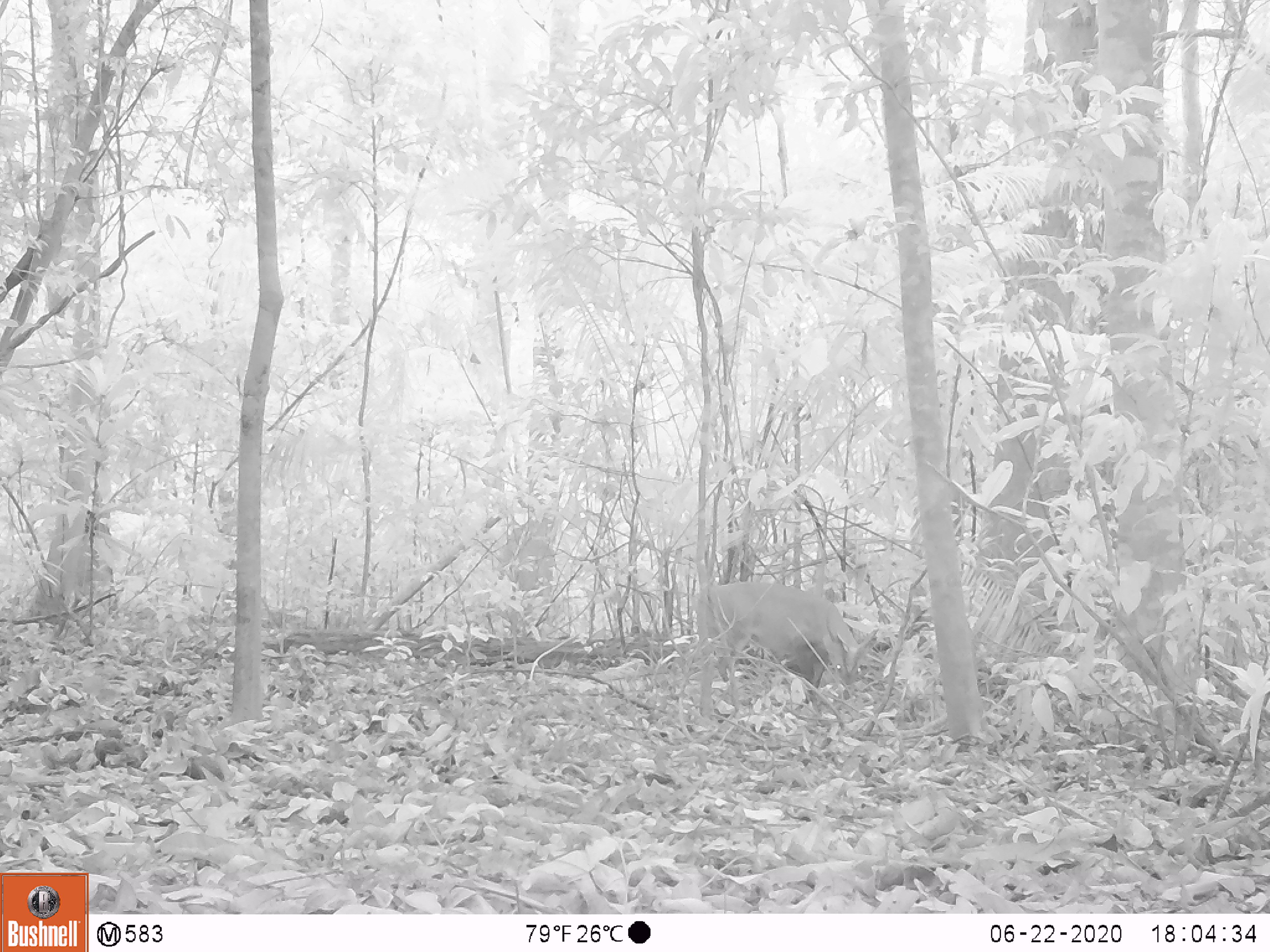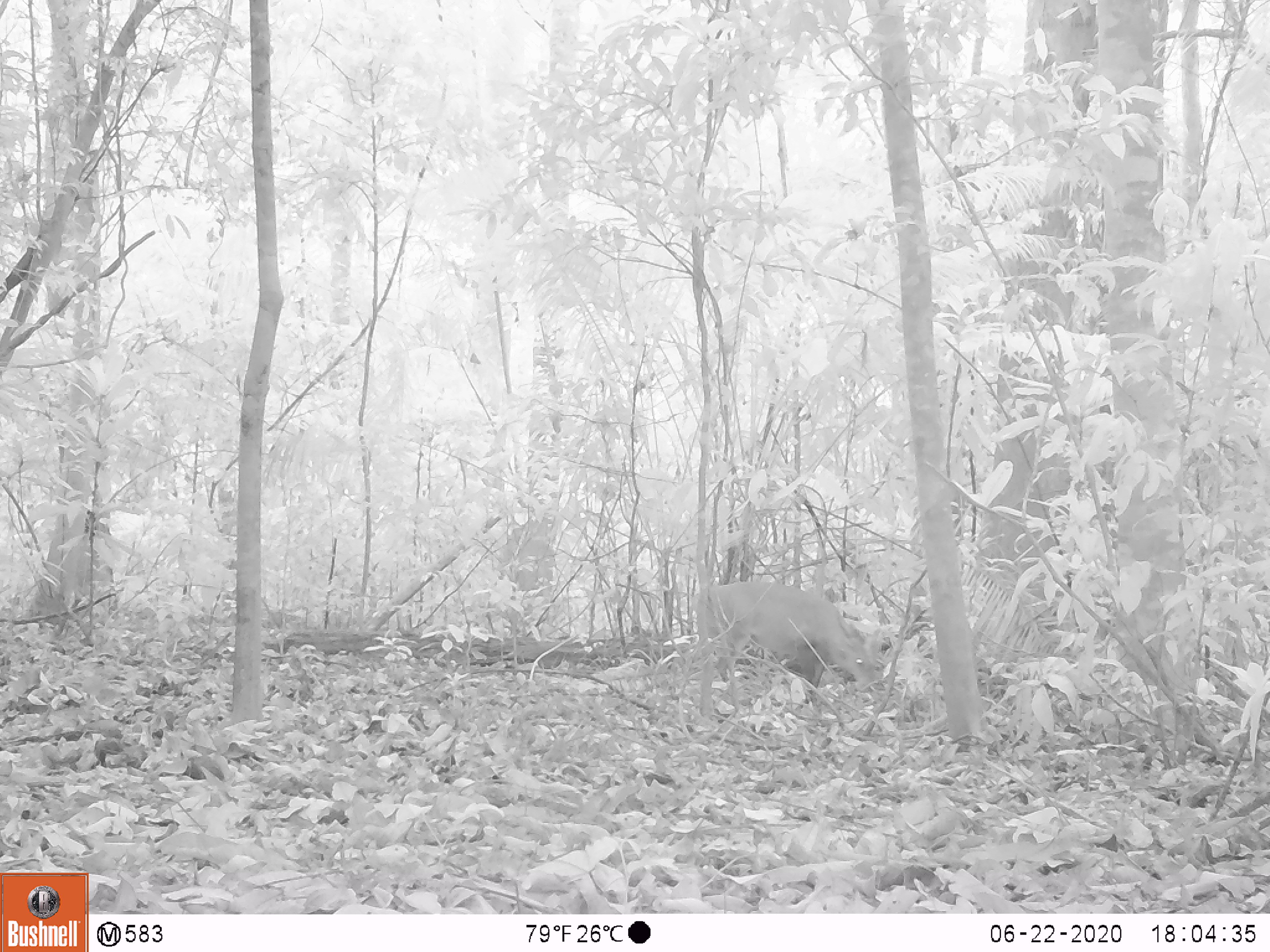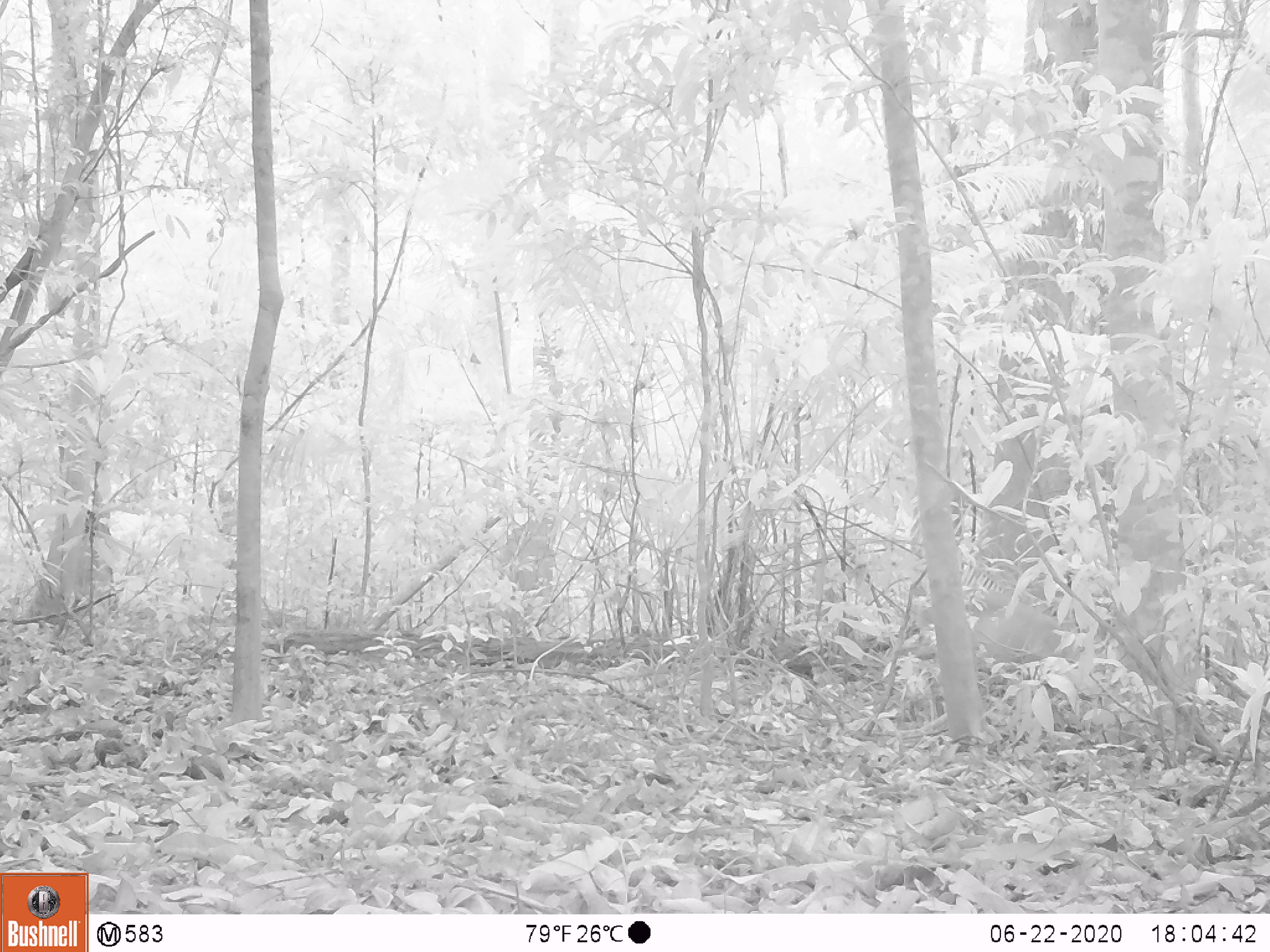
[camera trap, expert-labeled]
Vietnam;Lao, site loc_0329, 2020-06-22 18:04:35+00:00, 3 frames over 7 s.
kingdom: Animalia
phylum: Chordata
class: Mammalia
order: Artiodactyla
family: Cervidae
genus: Muntiacus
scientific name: Muntiacus vuquangensis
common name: large-antlered muntjac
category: large antlered muntjac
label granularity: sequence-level